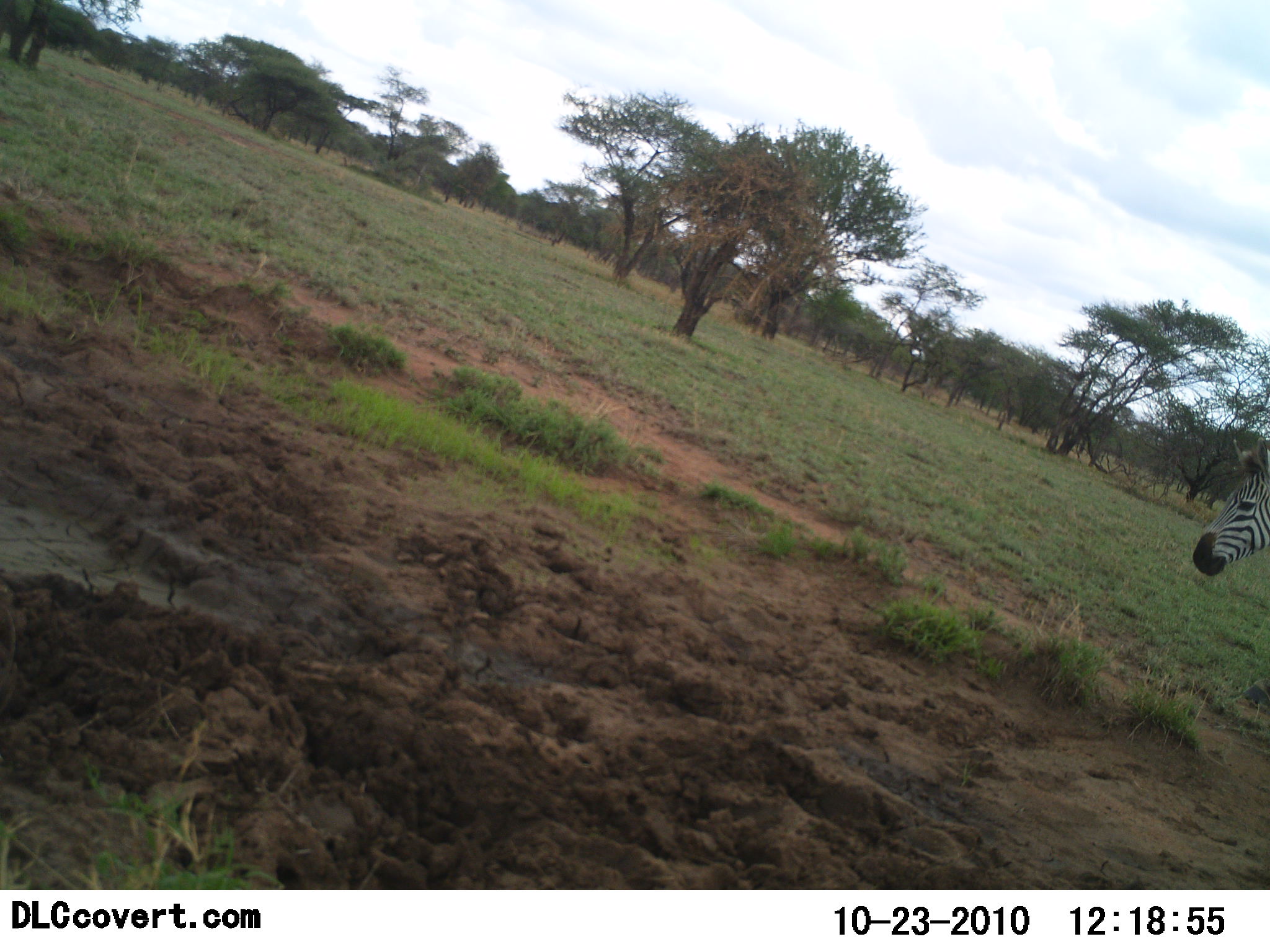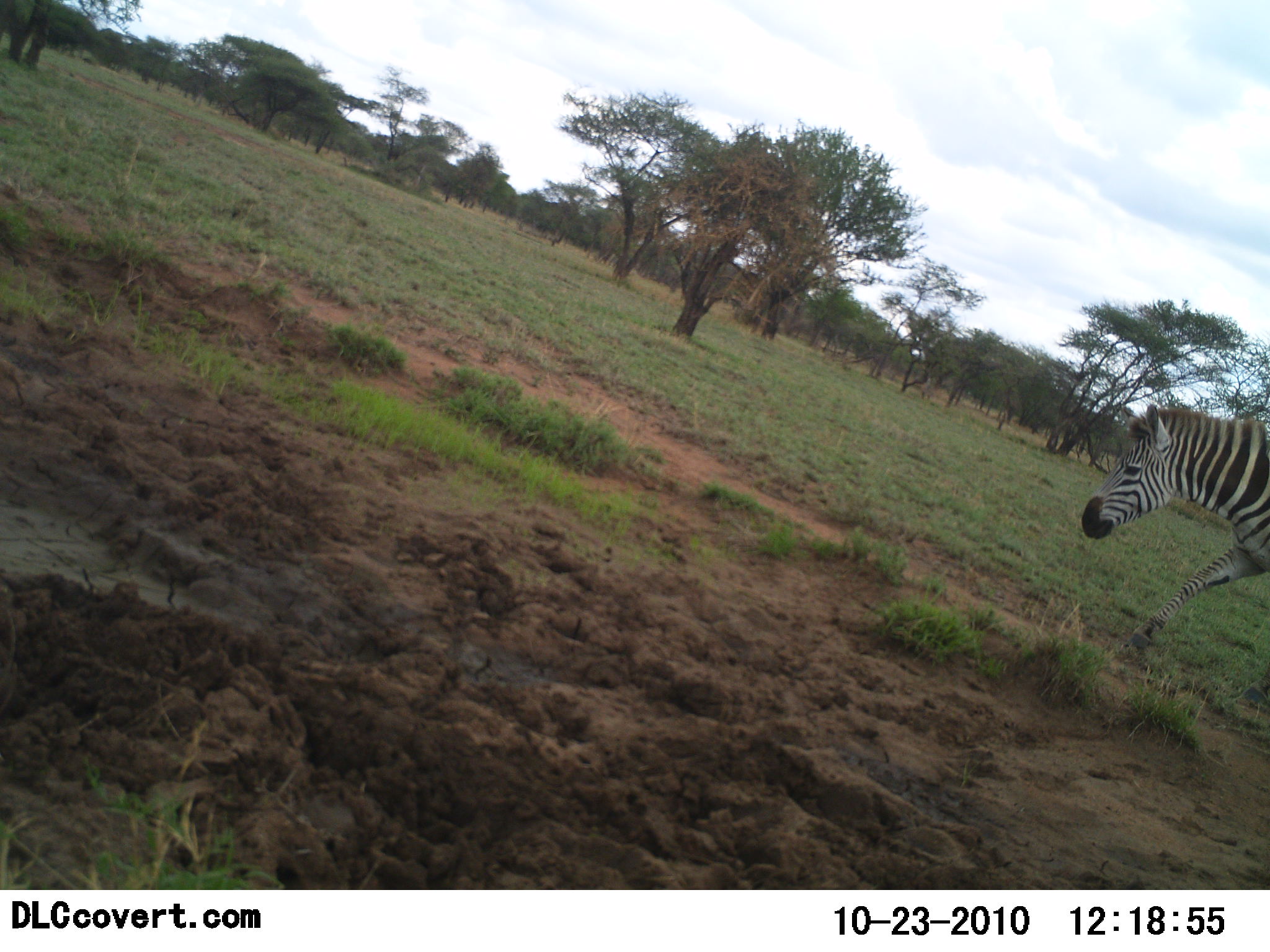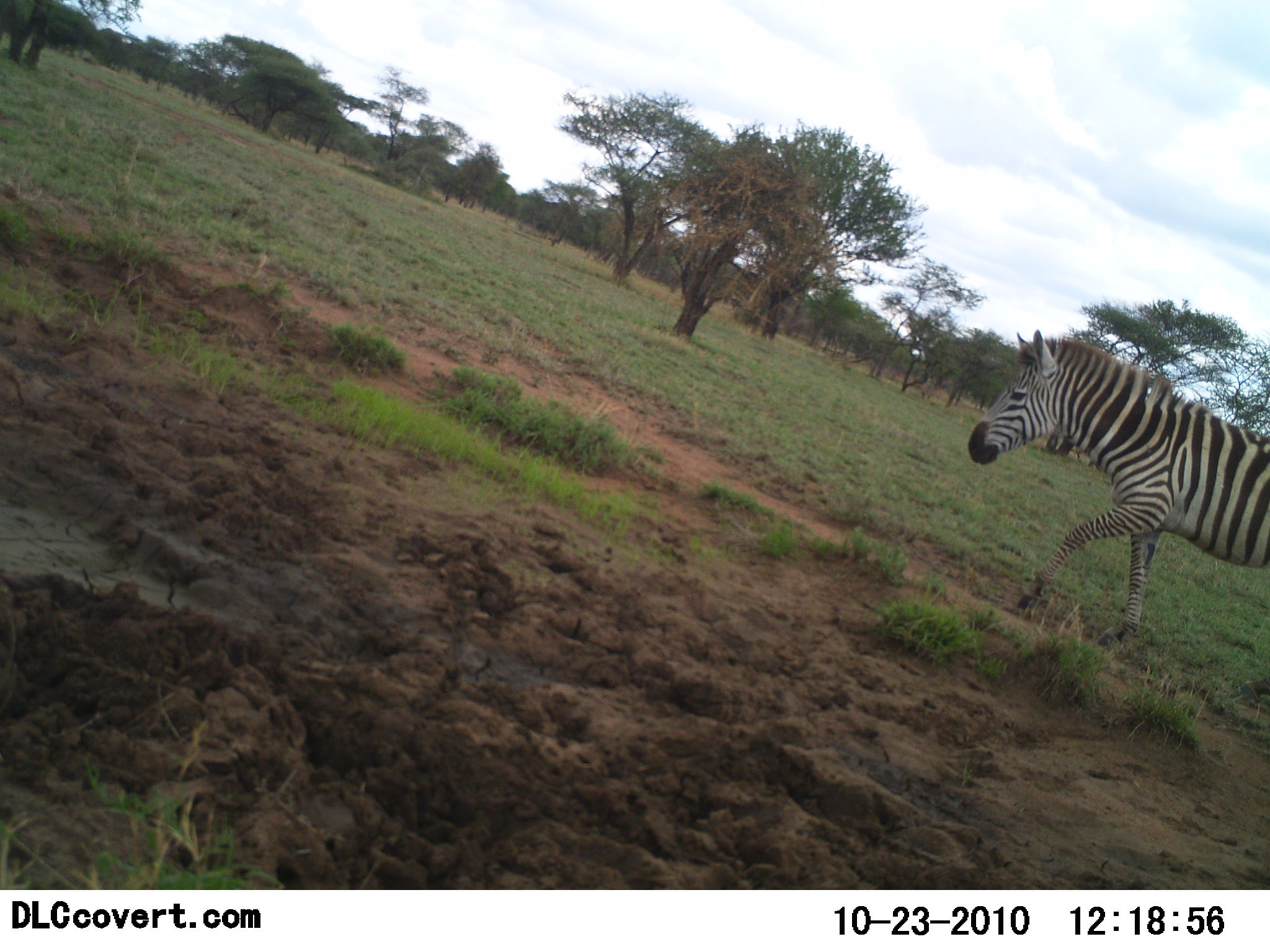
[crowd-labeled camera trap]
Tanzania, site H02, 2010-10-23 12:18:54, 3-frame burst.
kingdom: Animalia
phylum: Chordata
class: Mammalia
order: Perissodactyla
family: Equidae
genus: Equus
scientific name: Equus quagga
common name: plains zebra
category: zebra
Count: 1.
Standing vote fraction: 0%.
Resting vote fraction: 0%.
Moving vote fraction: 100%.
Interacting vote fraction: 0%.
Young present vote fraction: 0%.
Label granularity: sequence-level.